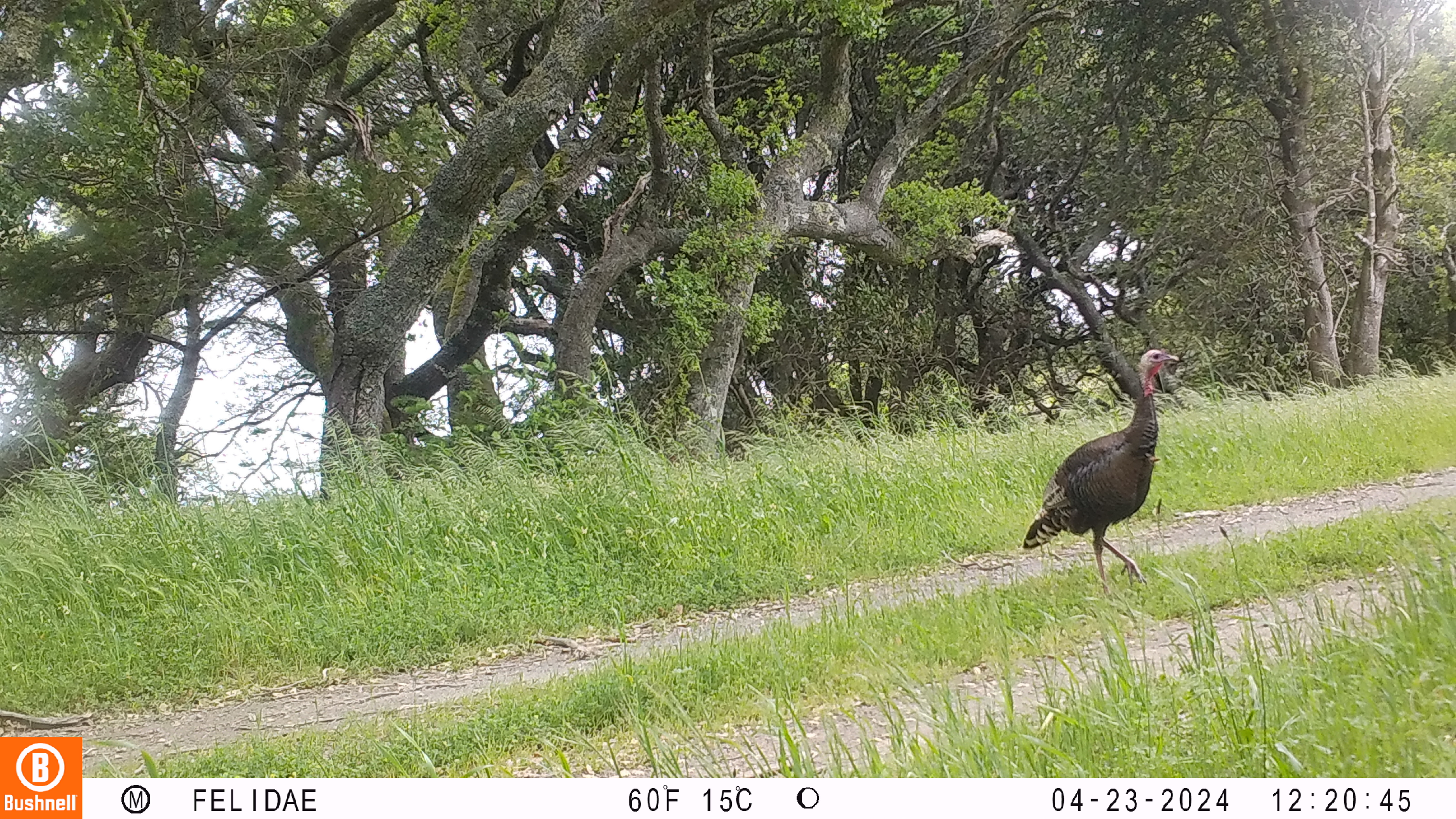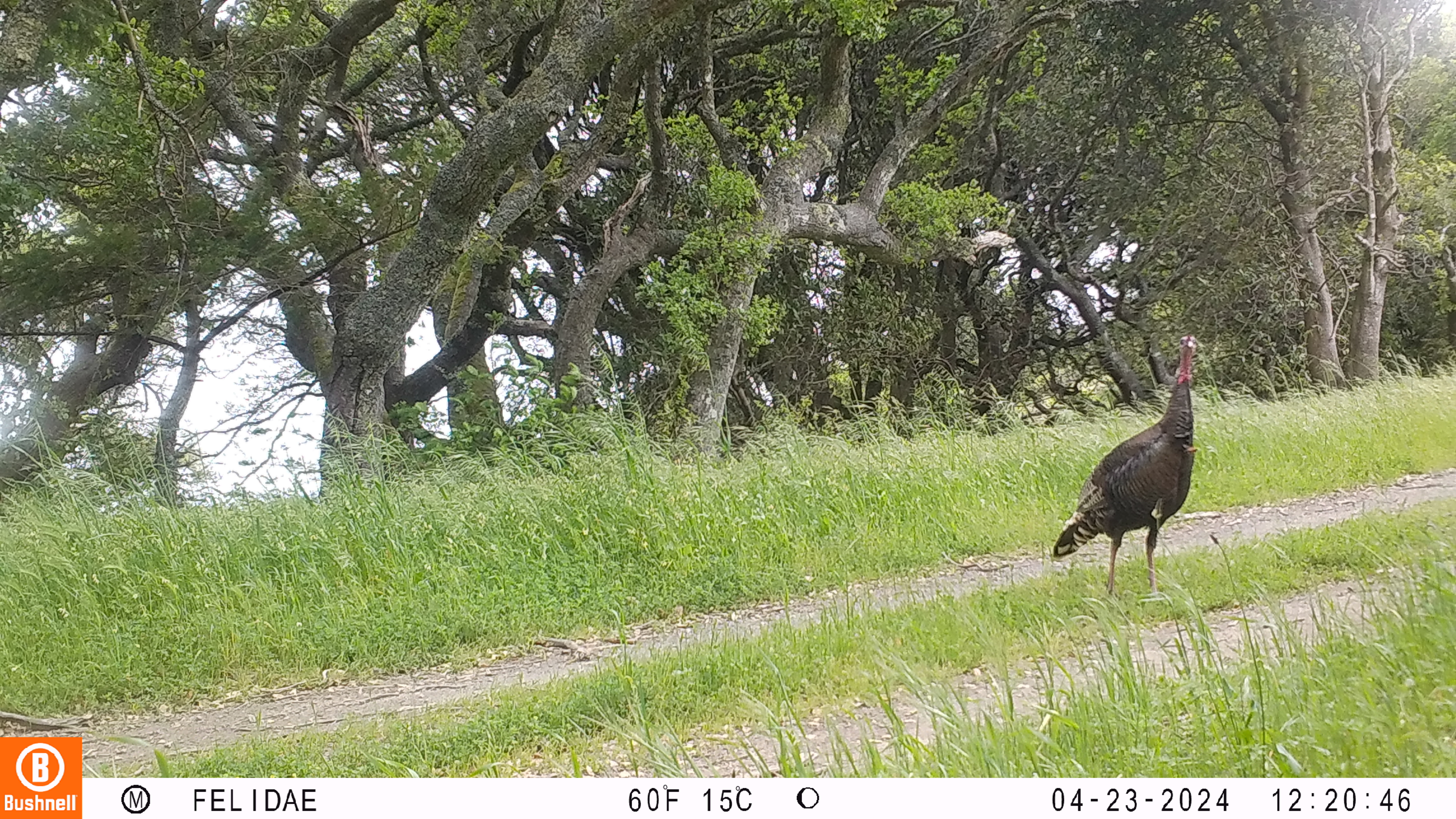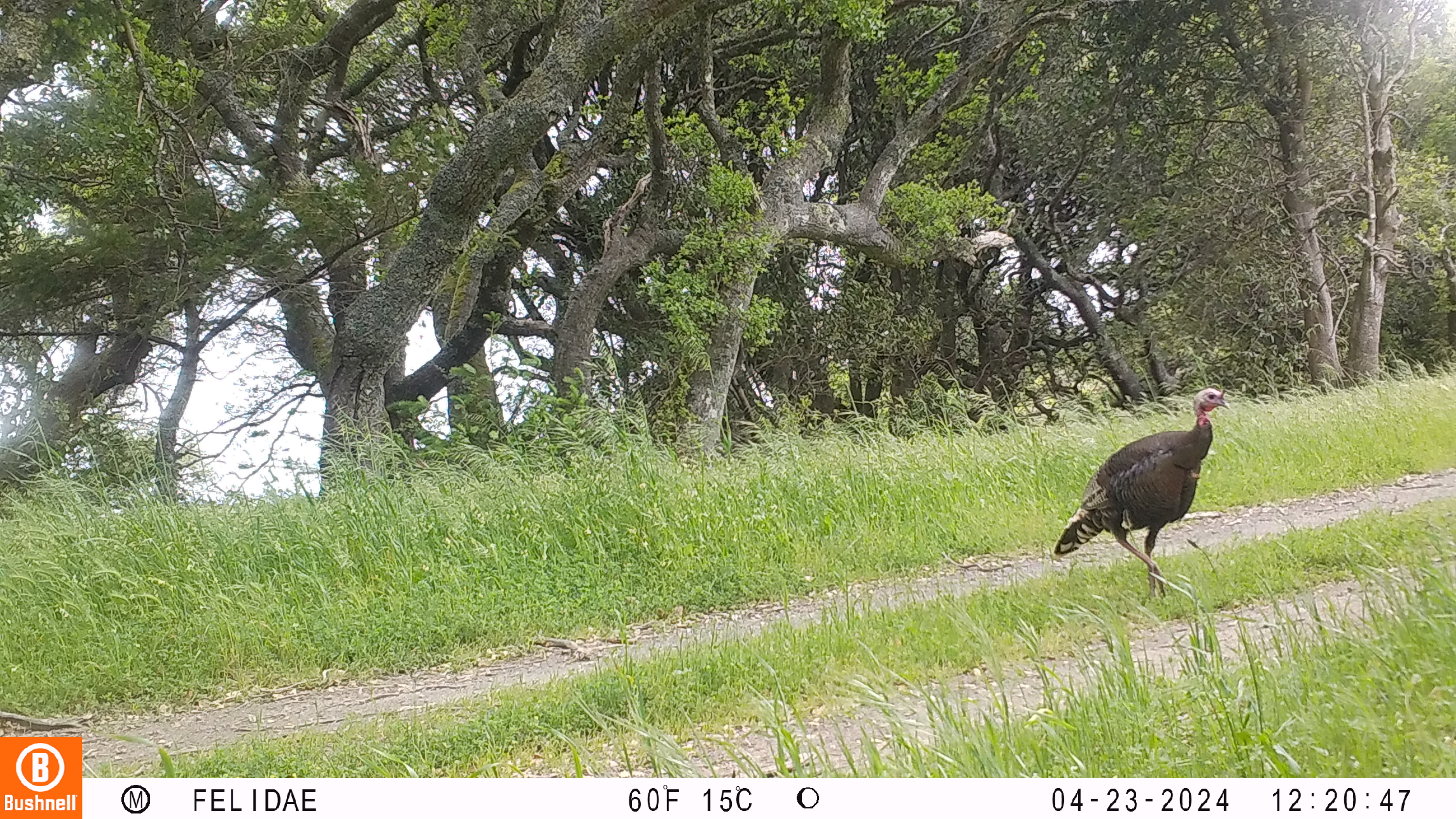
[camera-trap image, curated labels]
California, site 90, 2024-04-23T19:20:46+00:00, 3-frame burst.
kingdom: Animalia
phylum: Chordata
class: Aves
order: Galliformes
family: Phasianidae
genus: Meleagris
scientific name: Meleagris gallopavo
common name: turkey